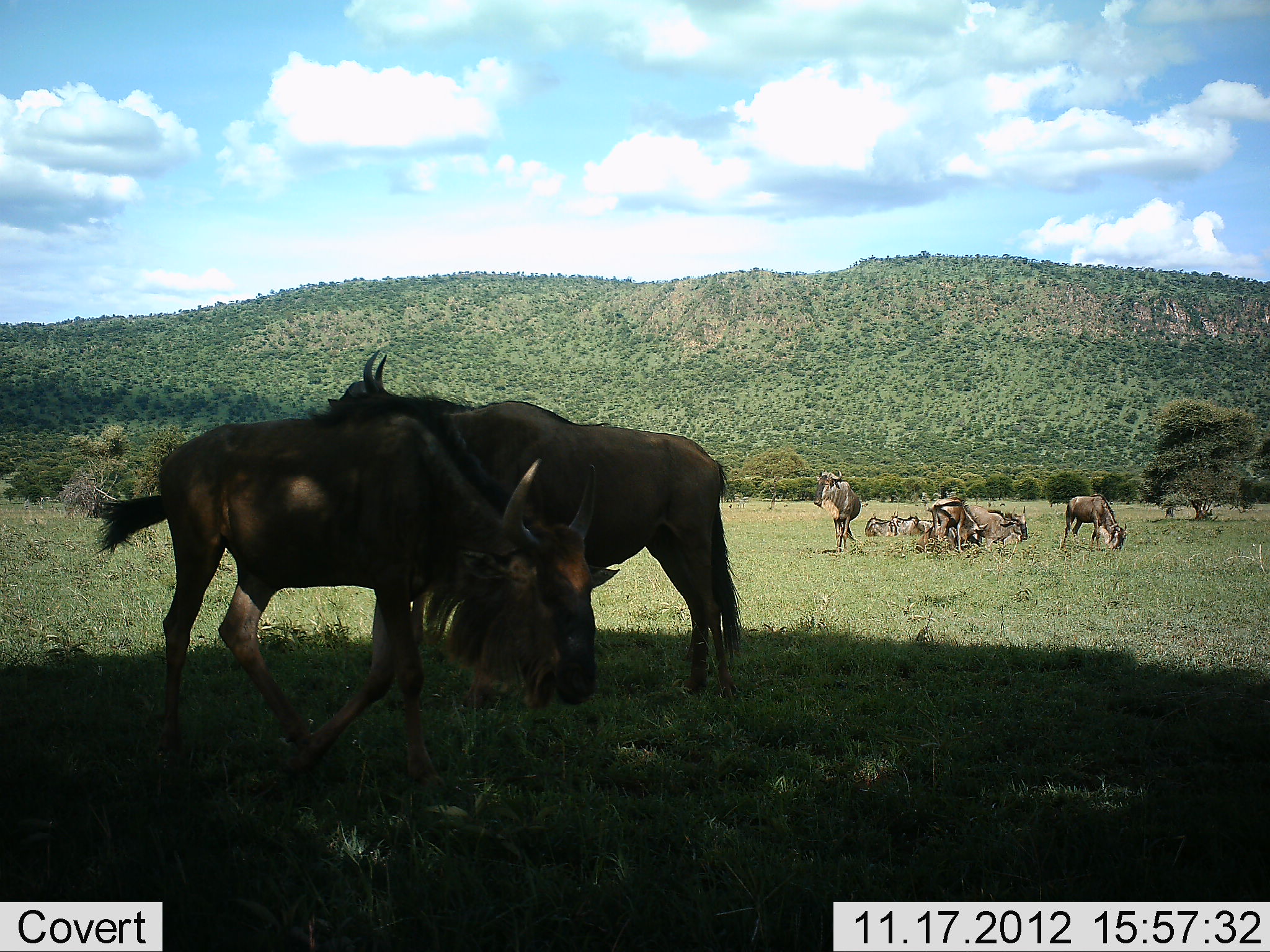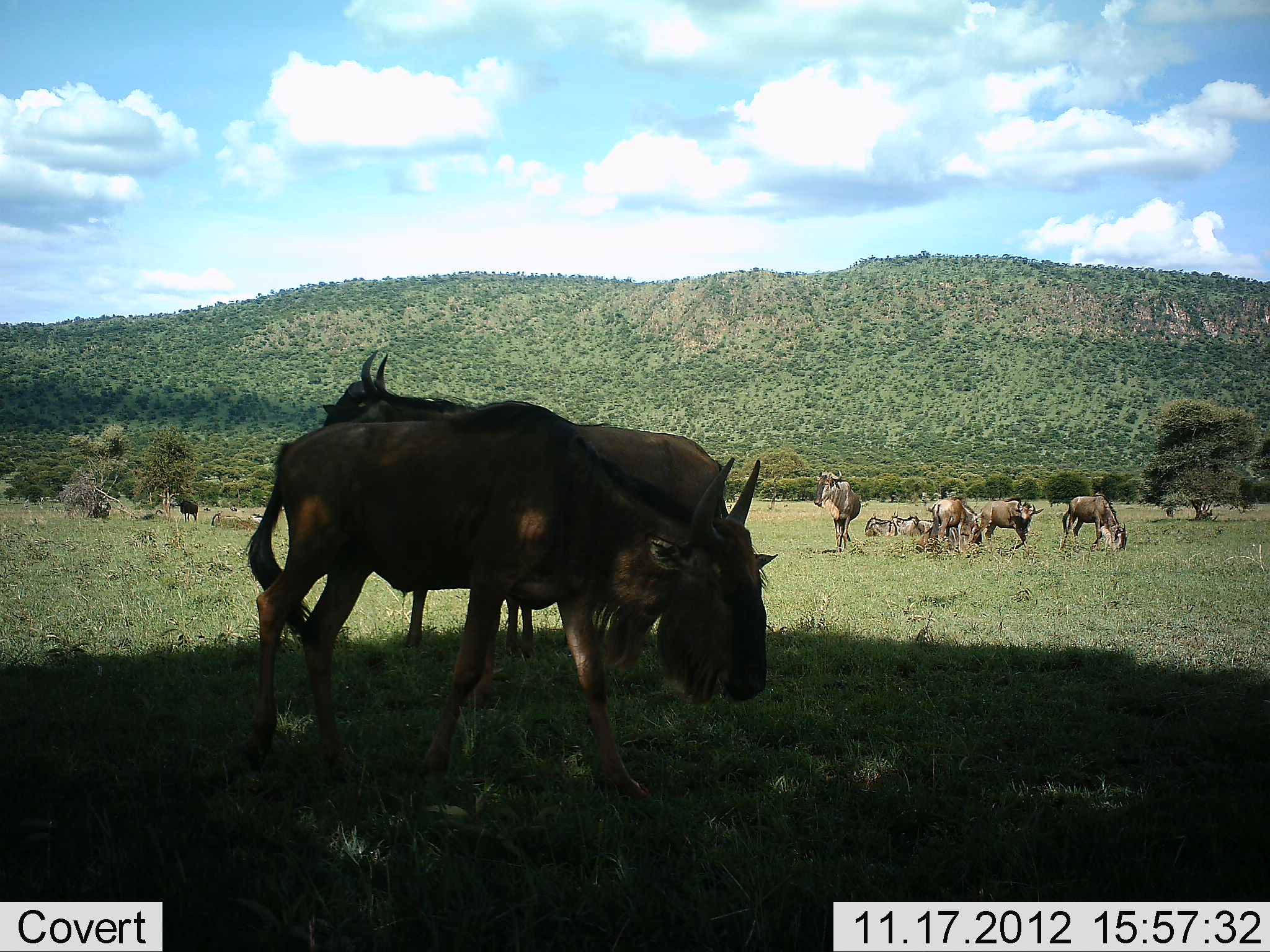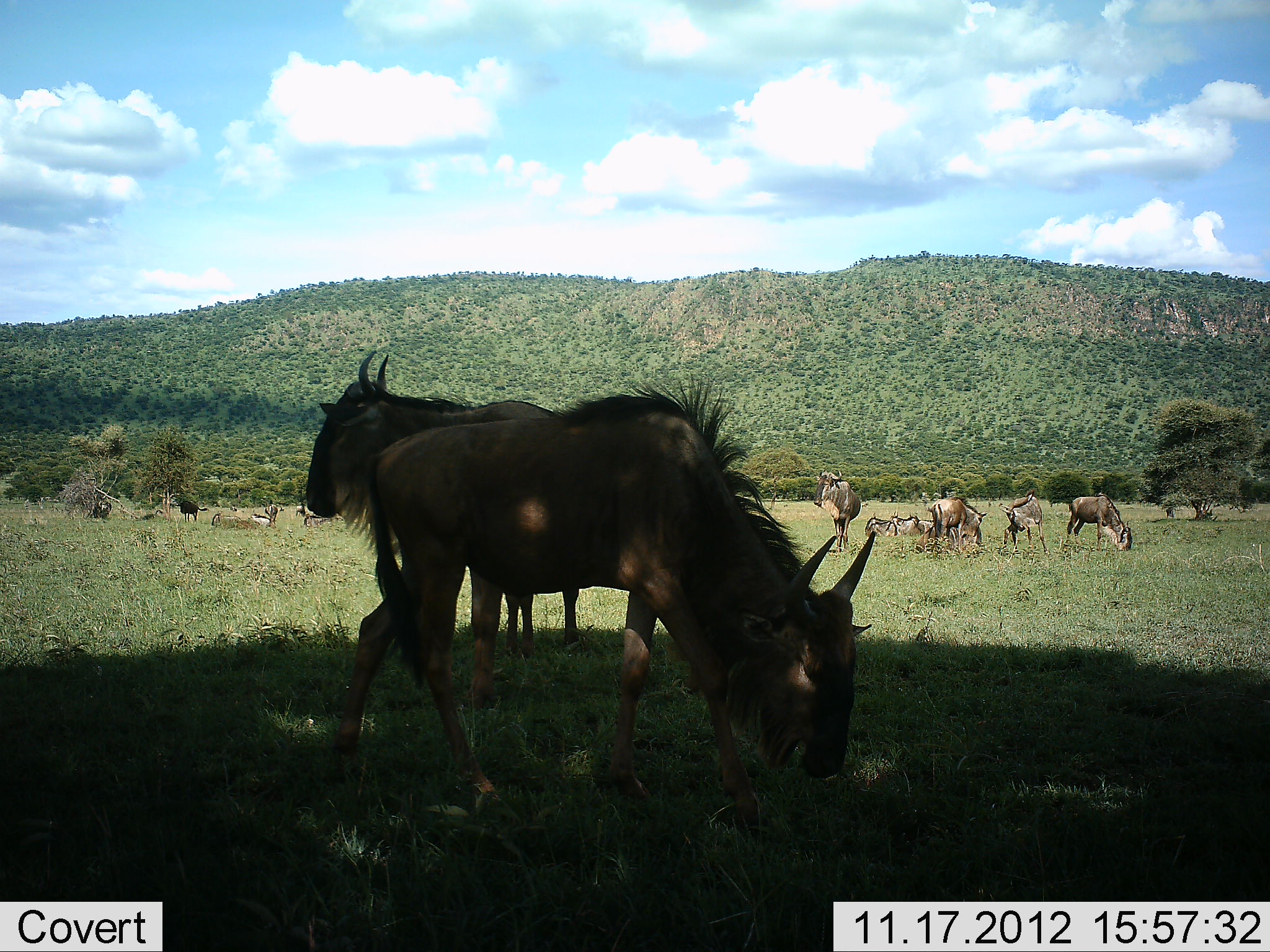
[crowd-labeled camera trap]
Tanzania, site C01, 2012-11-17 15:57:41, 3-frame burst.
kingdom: Animalia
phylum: Chordata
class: Mammalia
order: Artiodactyla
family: Bovidae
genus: Connochaetes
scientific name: Connochaetes taurinus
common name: blue wildebeest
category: wildebeest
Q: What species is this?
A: Wildebeest (blue wildebeest) (Connochaetes taurinus).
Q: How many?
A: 11-50.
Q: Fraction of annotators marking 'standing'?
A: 40%.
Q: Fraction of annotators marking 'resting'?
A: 80%.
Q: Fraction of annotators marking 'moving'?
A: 40%.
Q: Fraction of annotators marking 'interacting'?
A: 20%.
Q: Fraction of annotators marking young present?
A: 20%.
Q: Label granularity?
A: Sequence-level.